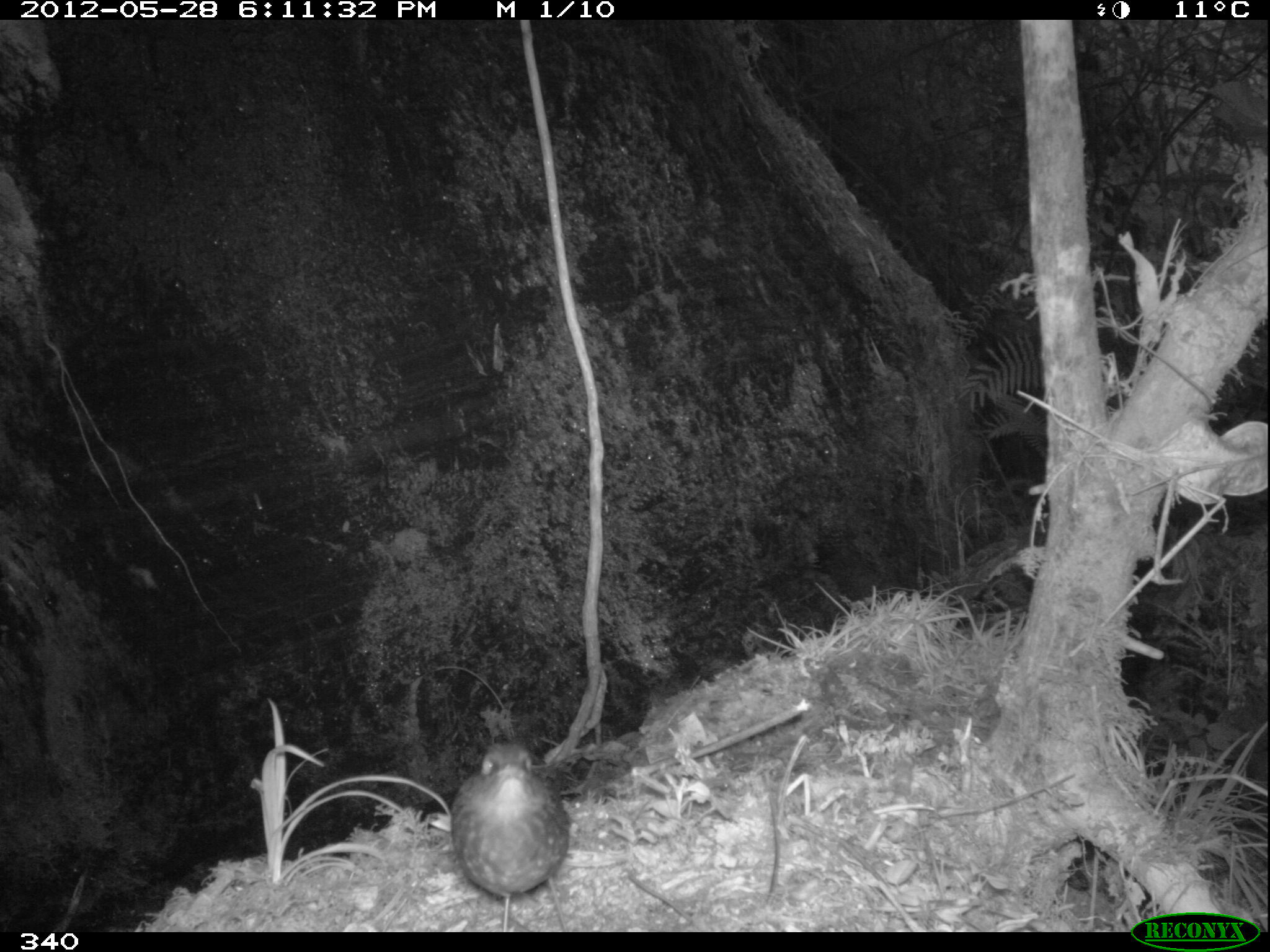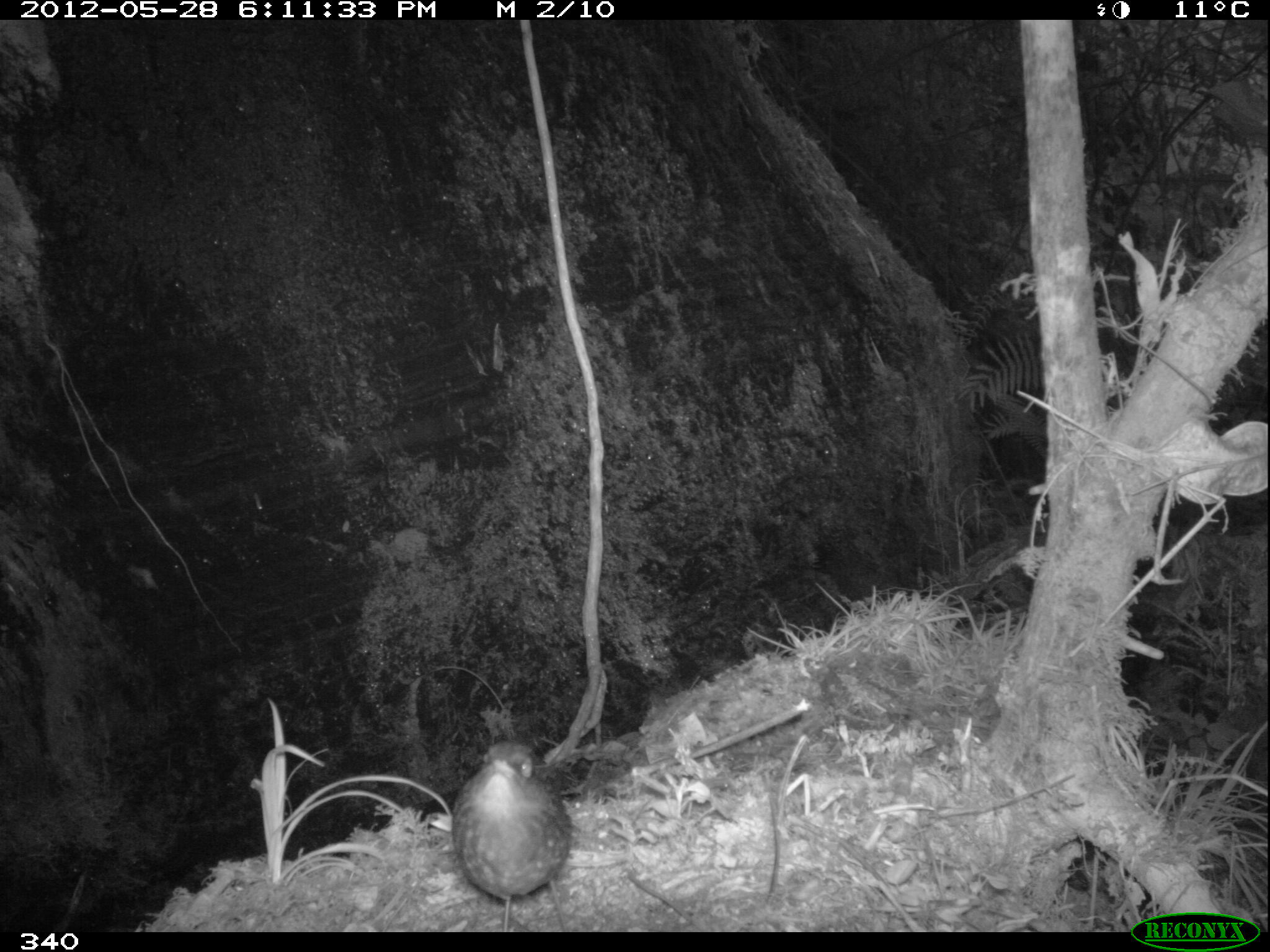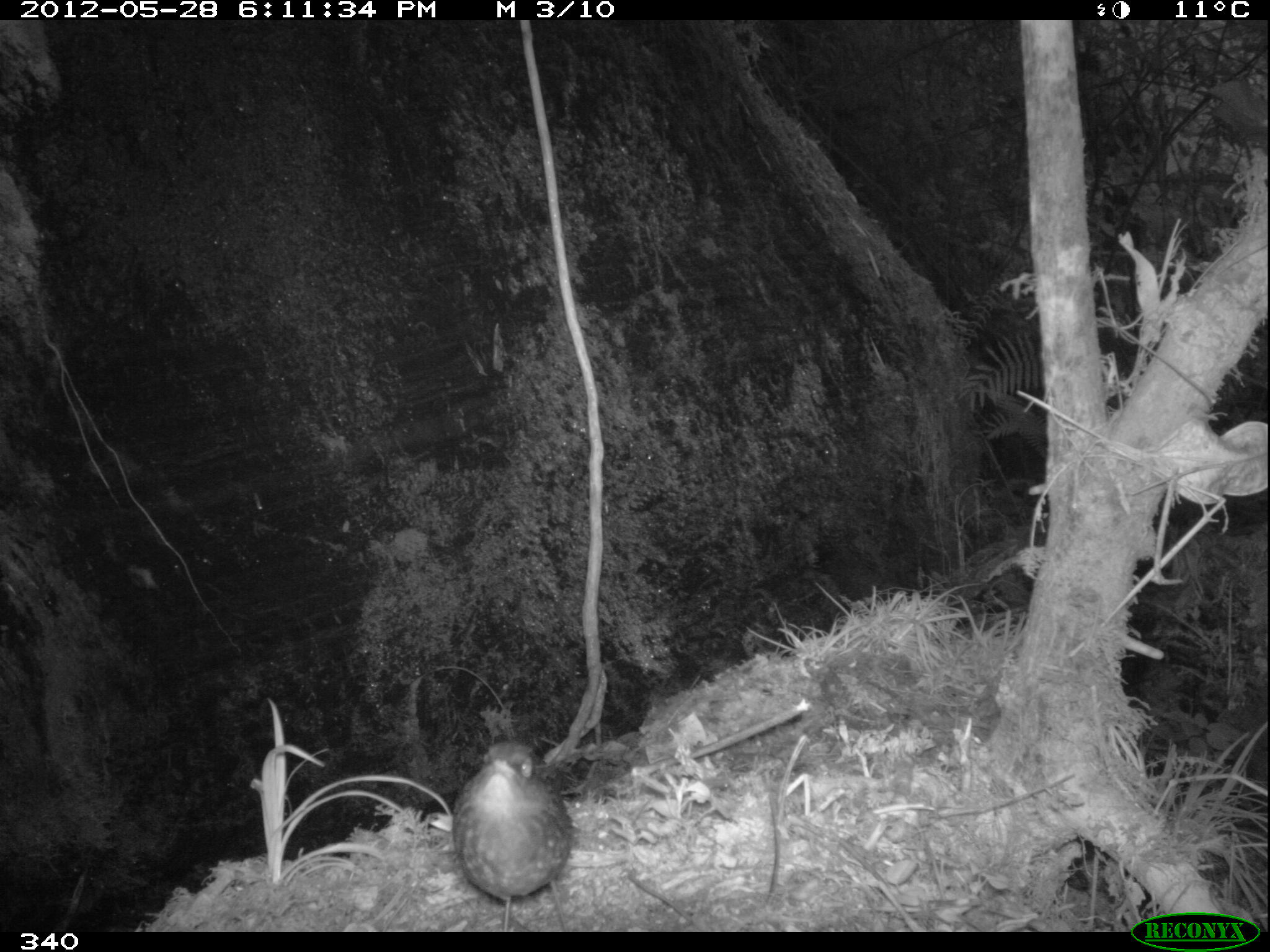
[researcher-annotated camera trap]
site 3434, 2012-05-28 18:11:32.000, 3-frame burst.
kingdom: Animalia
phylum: Chordata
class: Aves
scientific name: Aves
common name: bird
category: unknown bird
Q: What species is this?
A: Unknown bird (bird) (Aves).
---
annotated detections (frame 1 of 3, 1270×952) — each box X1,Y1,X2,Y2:
unknown bird: 452,741,570,932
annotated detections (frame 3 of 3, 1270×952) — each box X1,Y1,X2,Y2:
unknown bird: 451,738,571,931